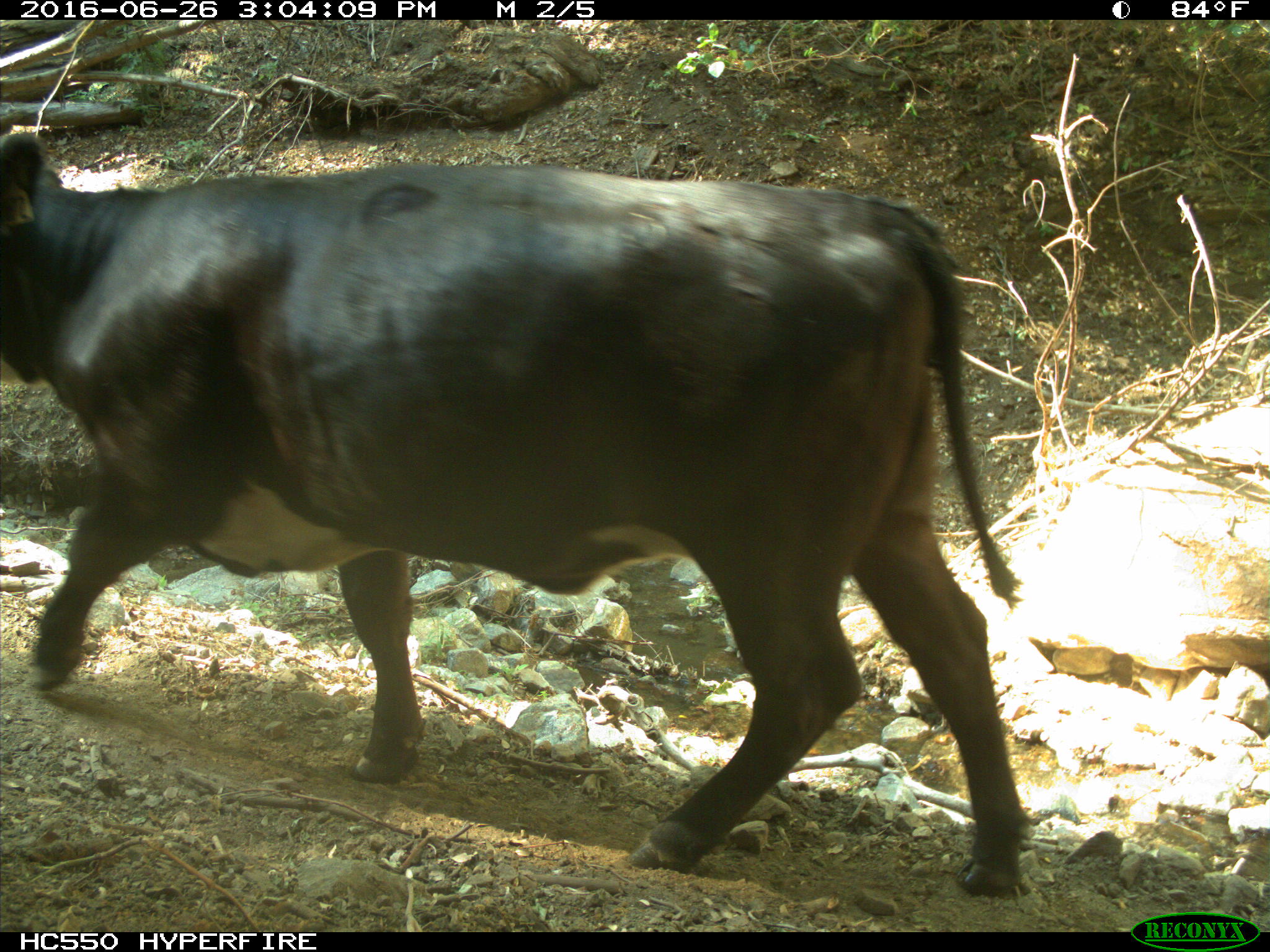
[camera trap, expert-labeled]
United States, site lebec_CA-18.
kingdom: Animalia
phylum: Chordata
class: Mammalia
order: Artiodactyla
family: Bovidae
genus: Bos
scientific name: Bos taurus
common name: domestic cow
Bos taurus (domestic cow).